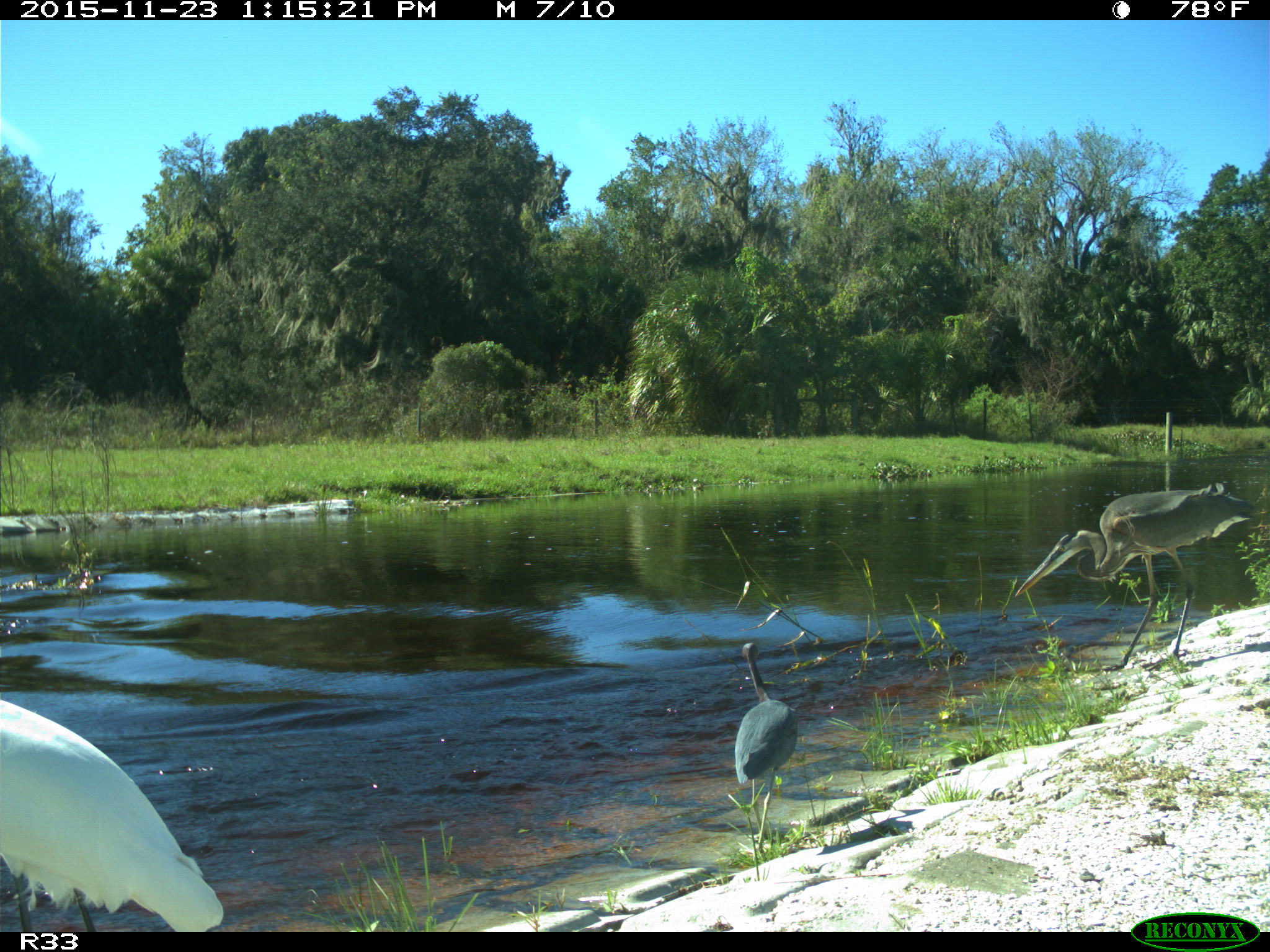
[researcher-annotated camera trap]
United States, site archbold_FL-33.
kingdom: Animalia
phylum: Chordata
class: Aves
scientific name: Aves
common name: birds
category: unidentified bird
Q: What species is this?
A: Unidentified bird (birds) (Aves).